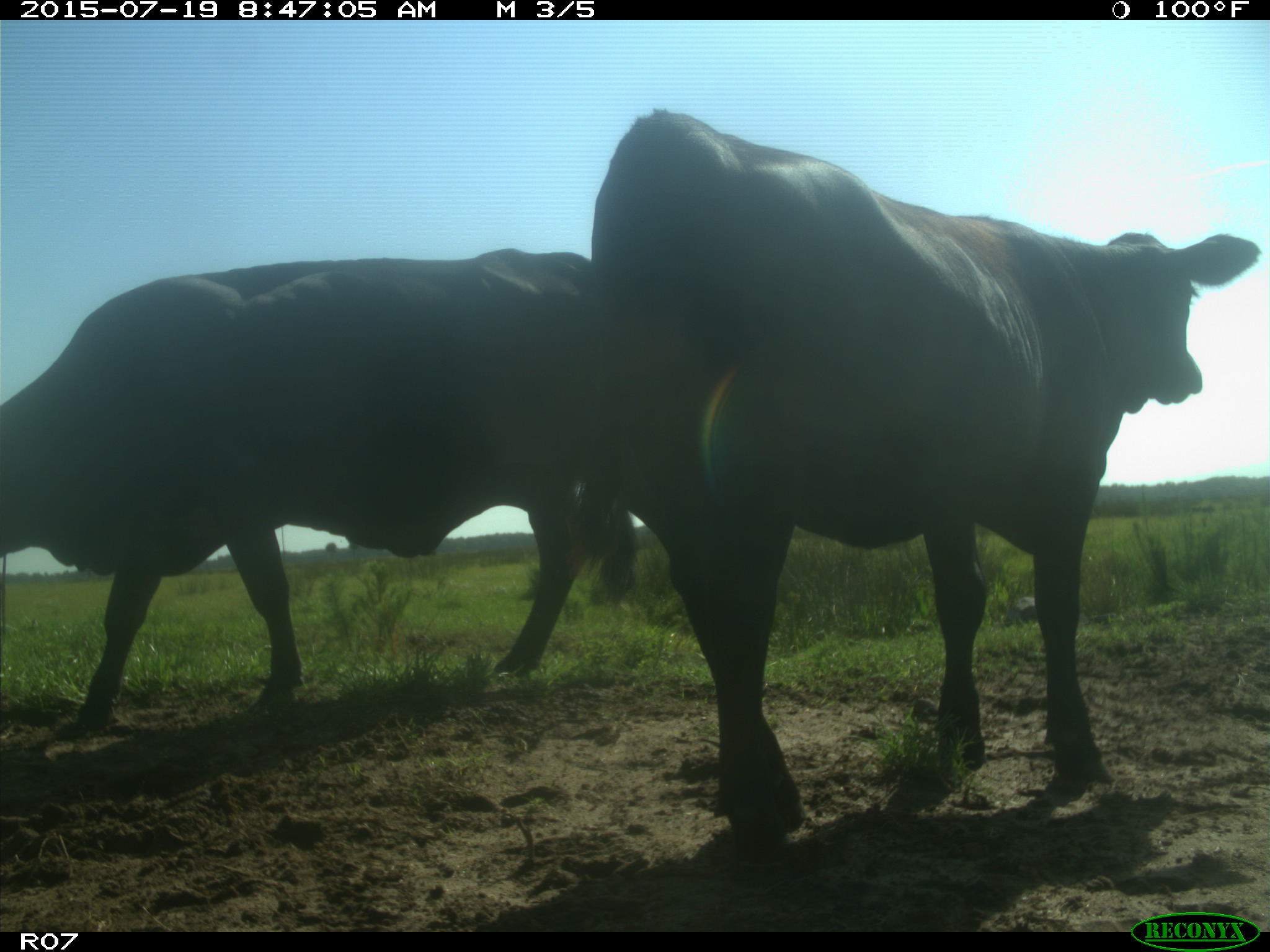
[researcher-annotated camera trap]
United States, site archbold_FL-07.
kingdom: Animalia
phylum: Chordata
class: Mammalia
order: Artiodactyla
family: Bovidae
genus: Bos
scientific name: Bos taurus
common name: domestic cow